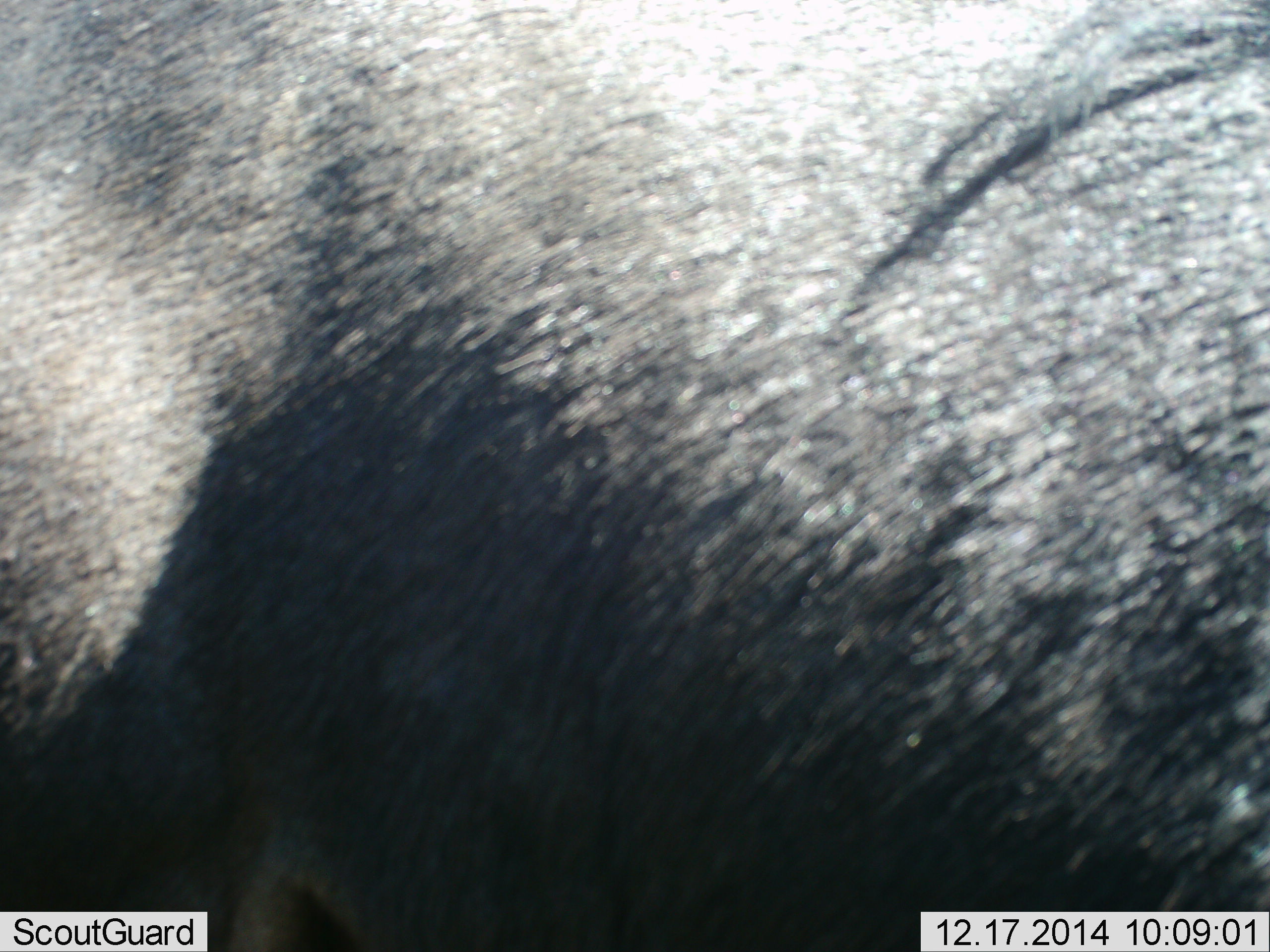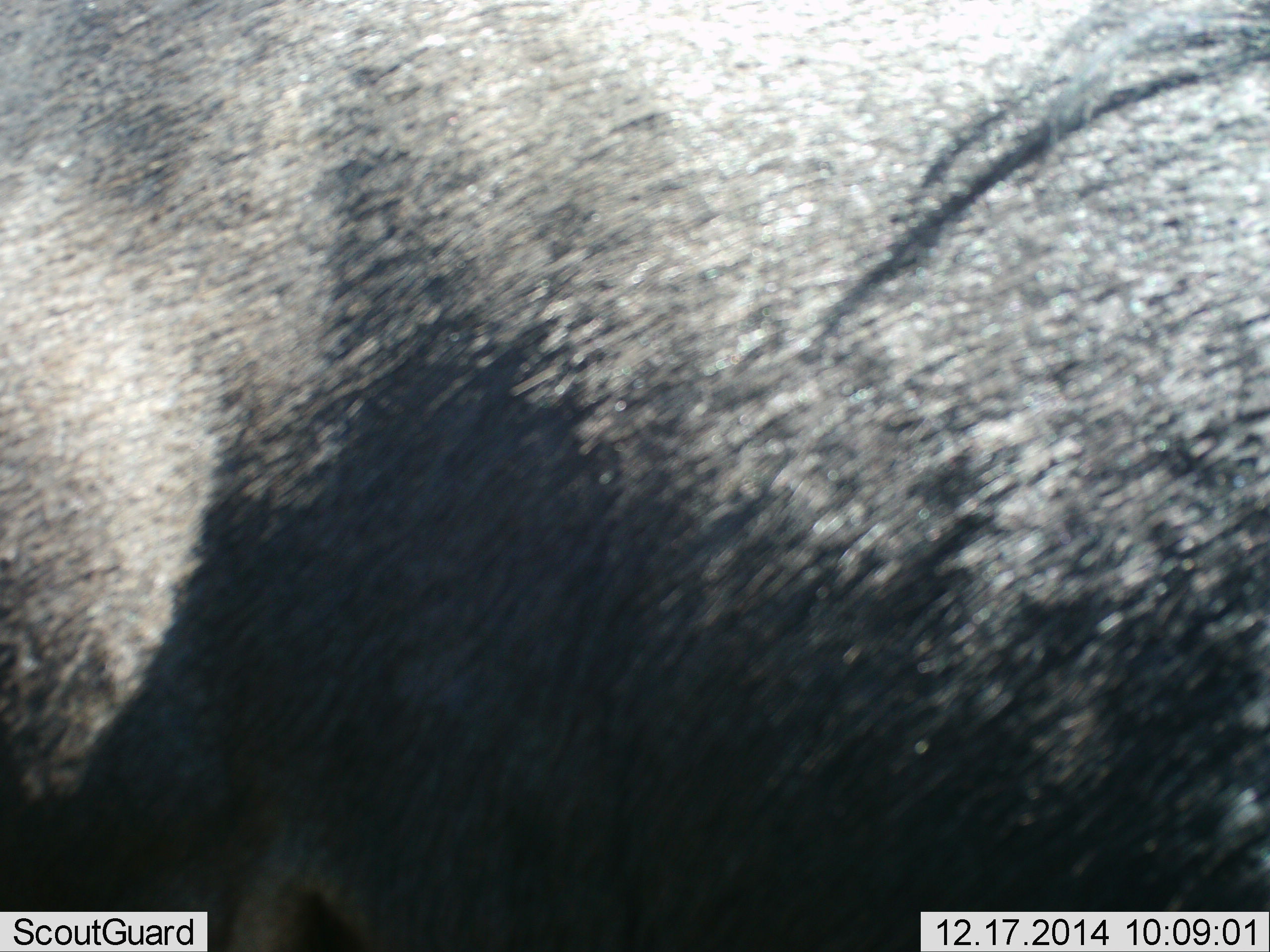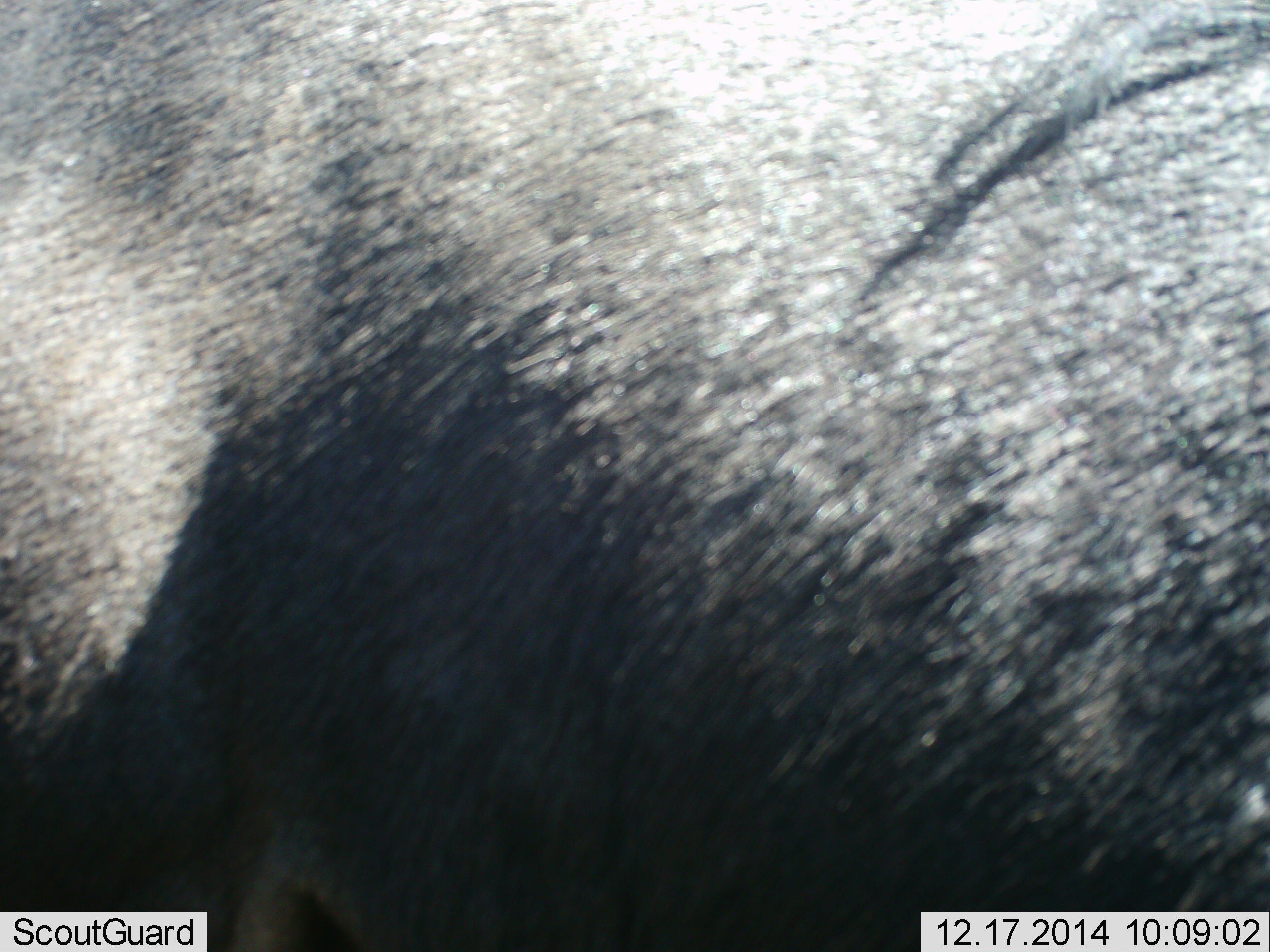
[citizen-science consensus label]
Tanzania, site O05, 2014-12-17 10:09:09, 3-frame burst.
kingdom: Animalia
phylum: Chordata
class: Mammalia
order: Artiodactyla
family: Bovidae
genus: Connochaetes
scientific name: Connochaetes taurinus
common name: blue wildebeest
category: wildebeest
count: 1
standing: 100%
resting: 0%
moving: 0%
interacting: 0%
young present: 0%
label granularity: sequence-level